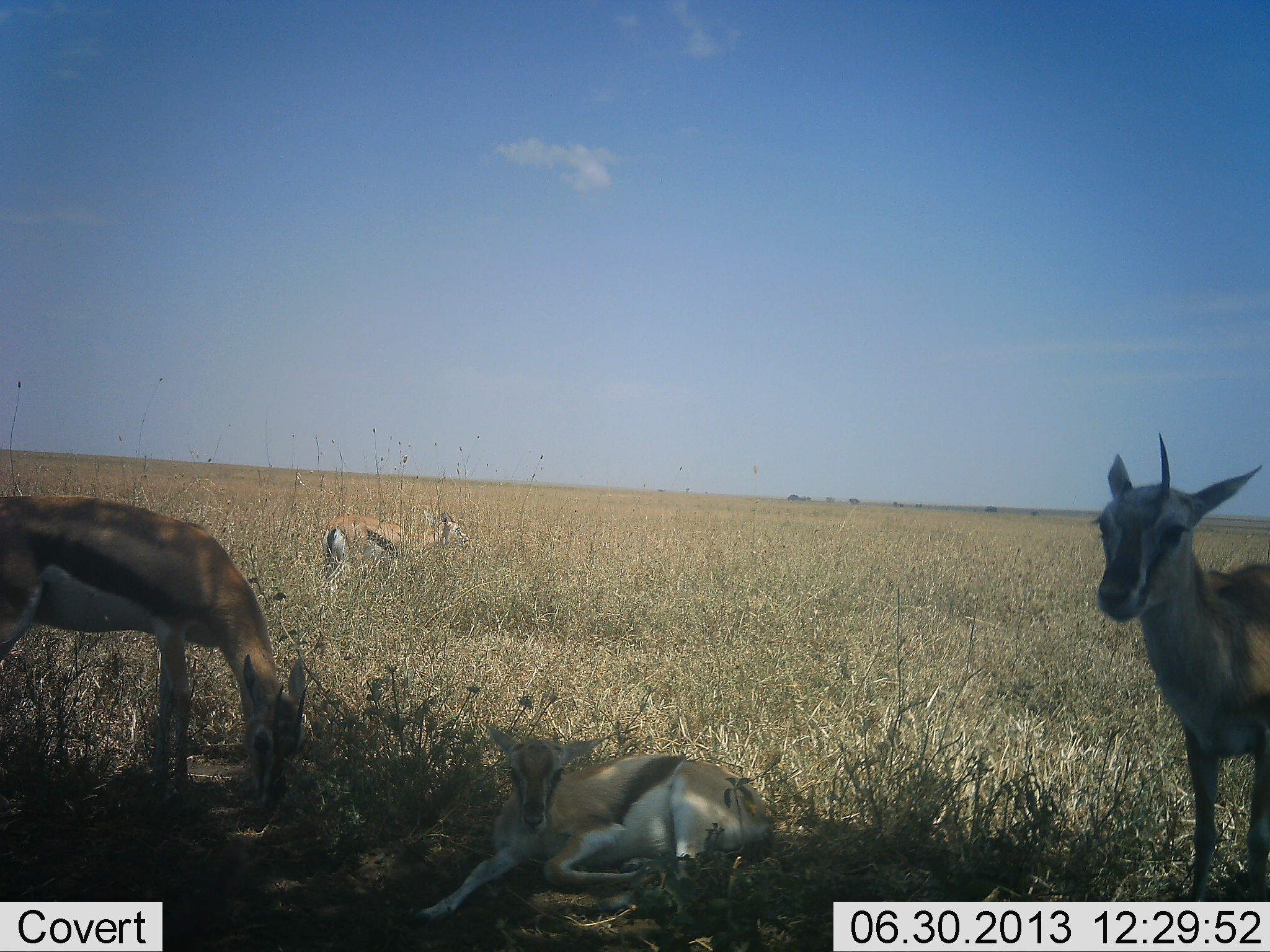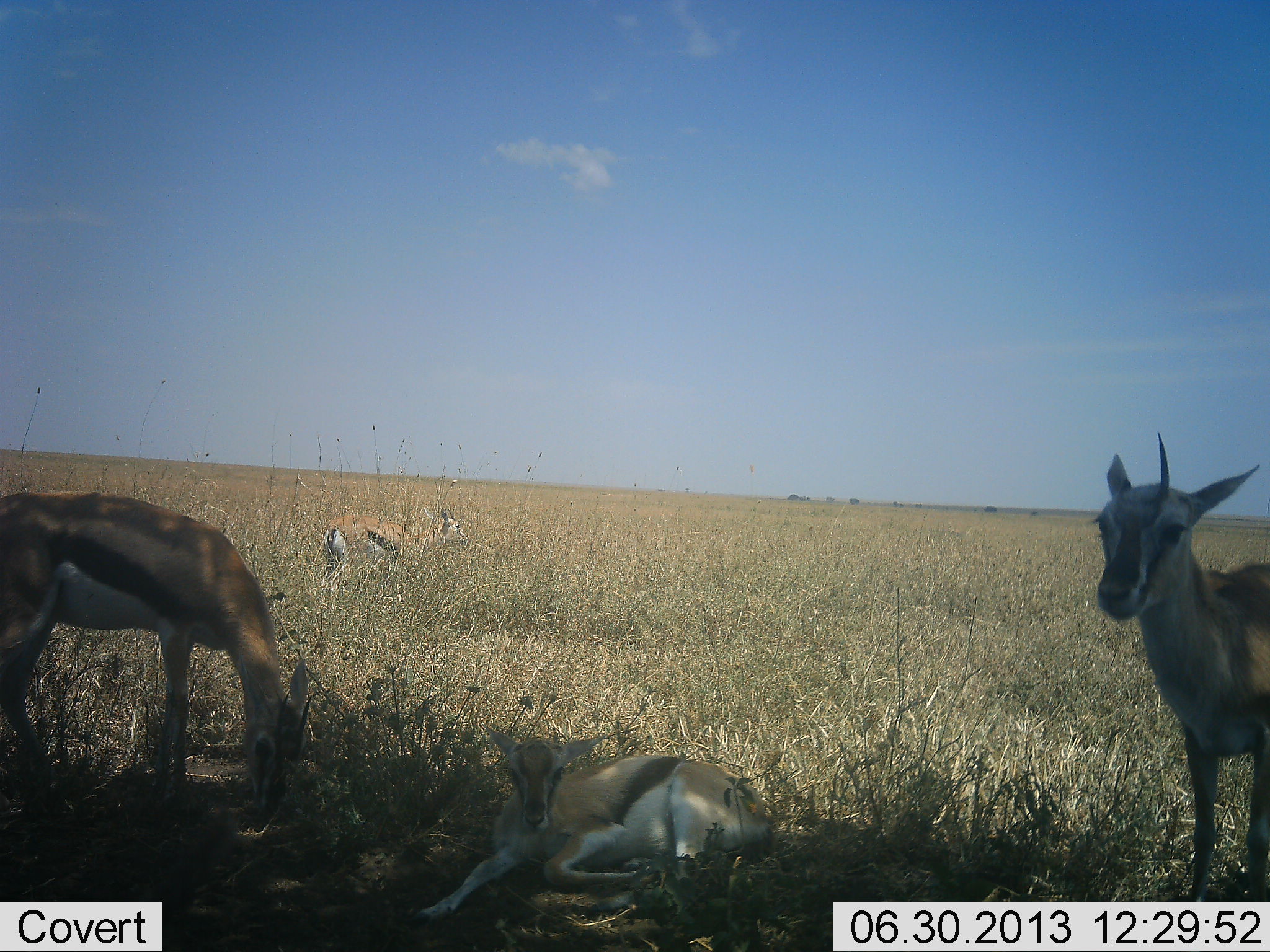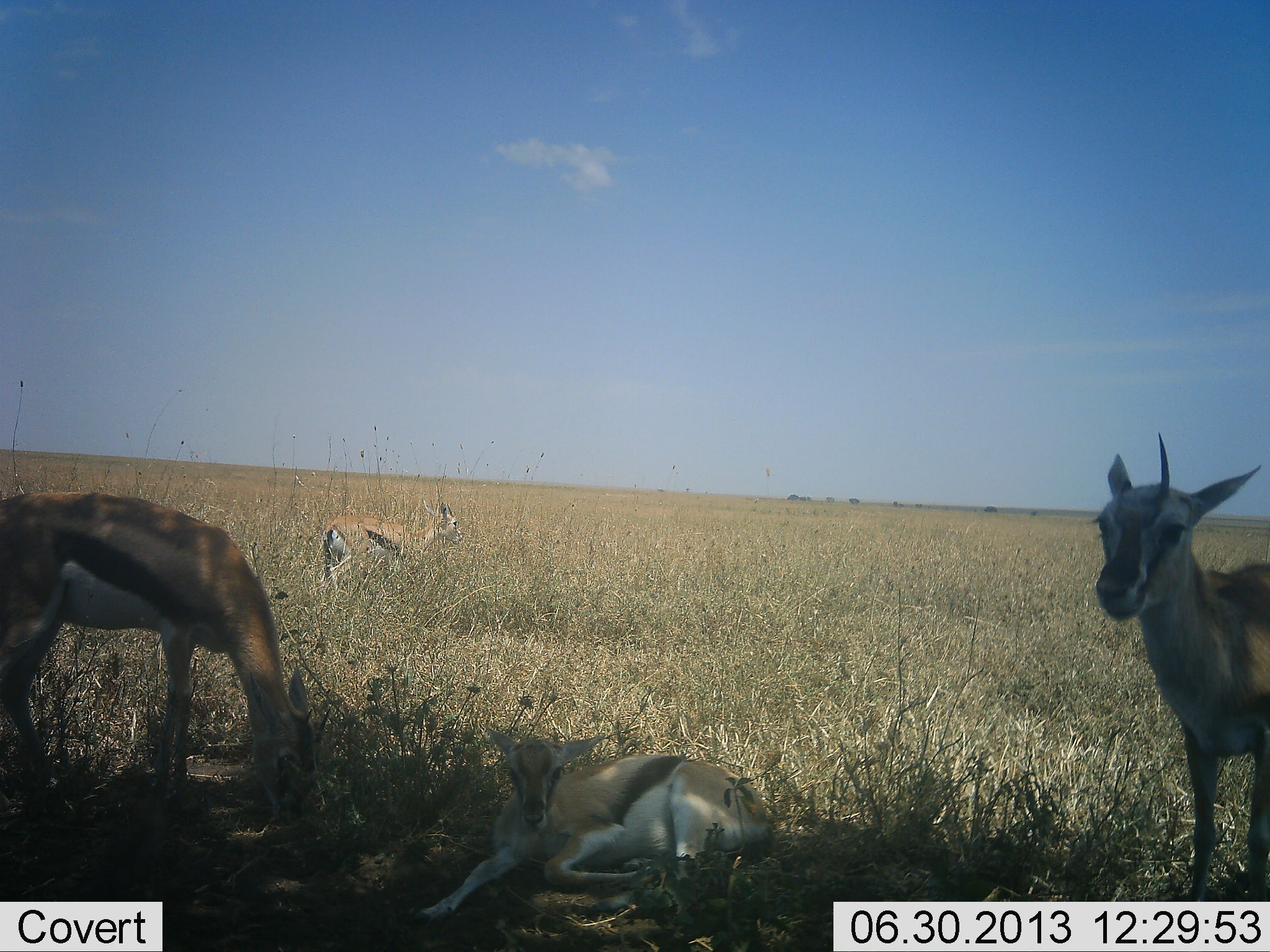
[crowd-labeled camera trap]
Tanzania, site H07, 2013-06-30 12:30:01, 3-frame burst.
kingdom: Animalia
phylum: Chordata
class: Mammalia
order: Artiodactyla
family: Bovidae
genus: Eudorcas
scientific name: Eudorcas thomsonii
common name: thomson's gazelle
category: gazellethomsons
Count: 4.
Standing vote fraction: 87%.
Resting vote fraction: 93%.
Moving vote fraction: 10%.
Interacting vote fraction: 0%.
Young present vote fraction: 33%.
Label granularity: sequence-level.